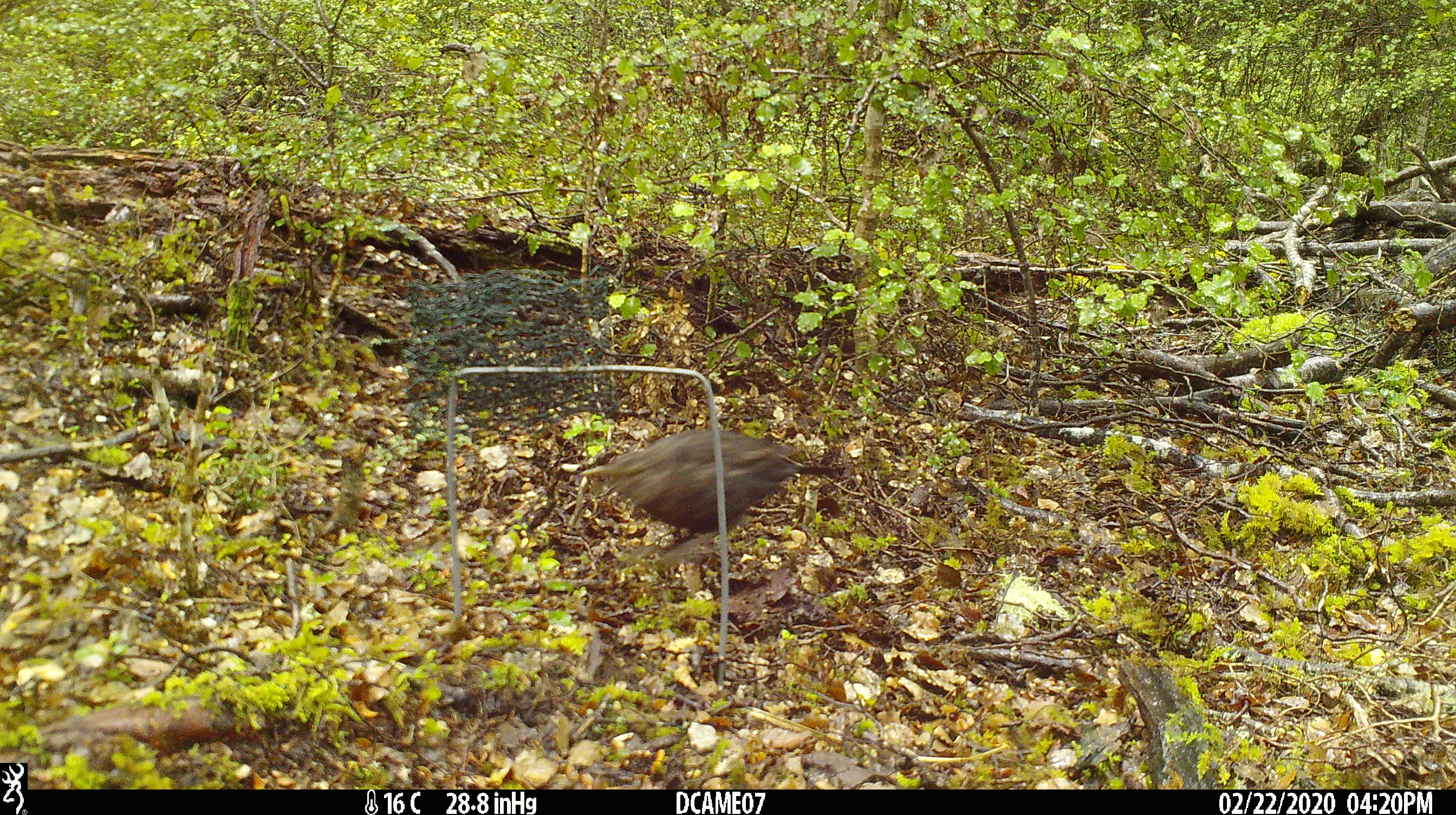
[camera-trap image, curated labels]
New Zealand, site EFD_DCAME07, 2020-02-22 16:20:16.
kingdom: Animalia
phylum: Chordata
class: Aves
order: Passeriformes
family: Turdidae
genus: Turdus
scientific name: Turdus merula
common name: eurasian blackbird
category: blackbird